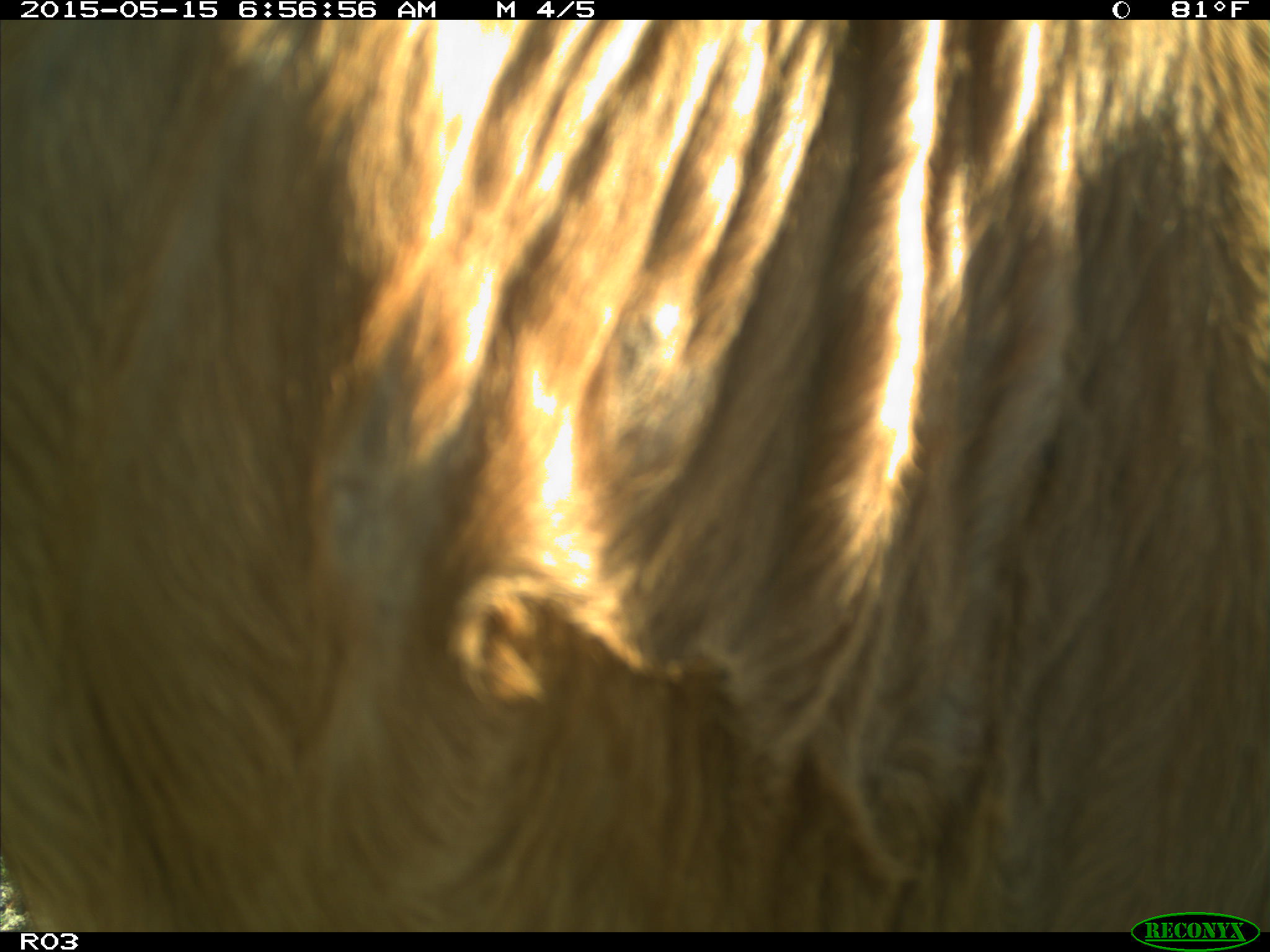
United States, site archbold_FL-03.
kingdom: Animalia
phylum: Chordata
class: Mammalia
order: Artiodactyla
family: Bovidae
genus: Bos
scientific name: Bos taurus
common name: domestic cow